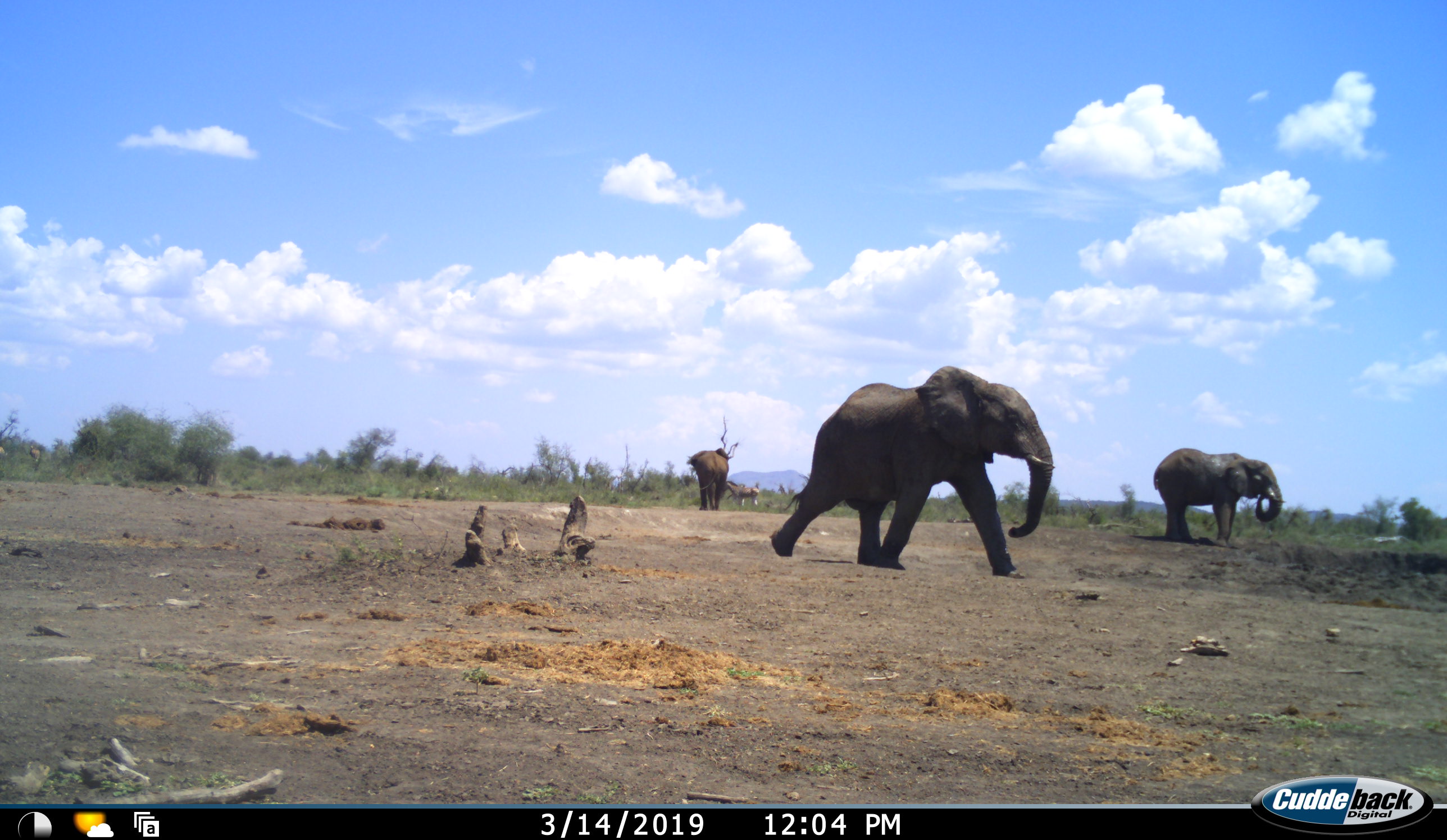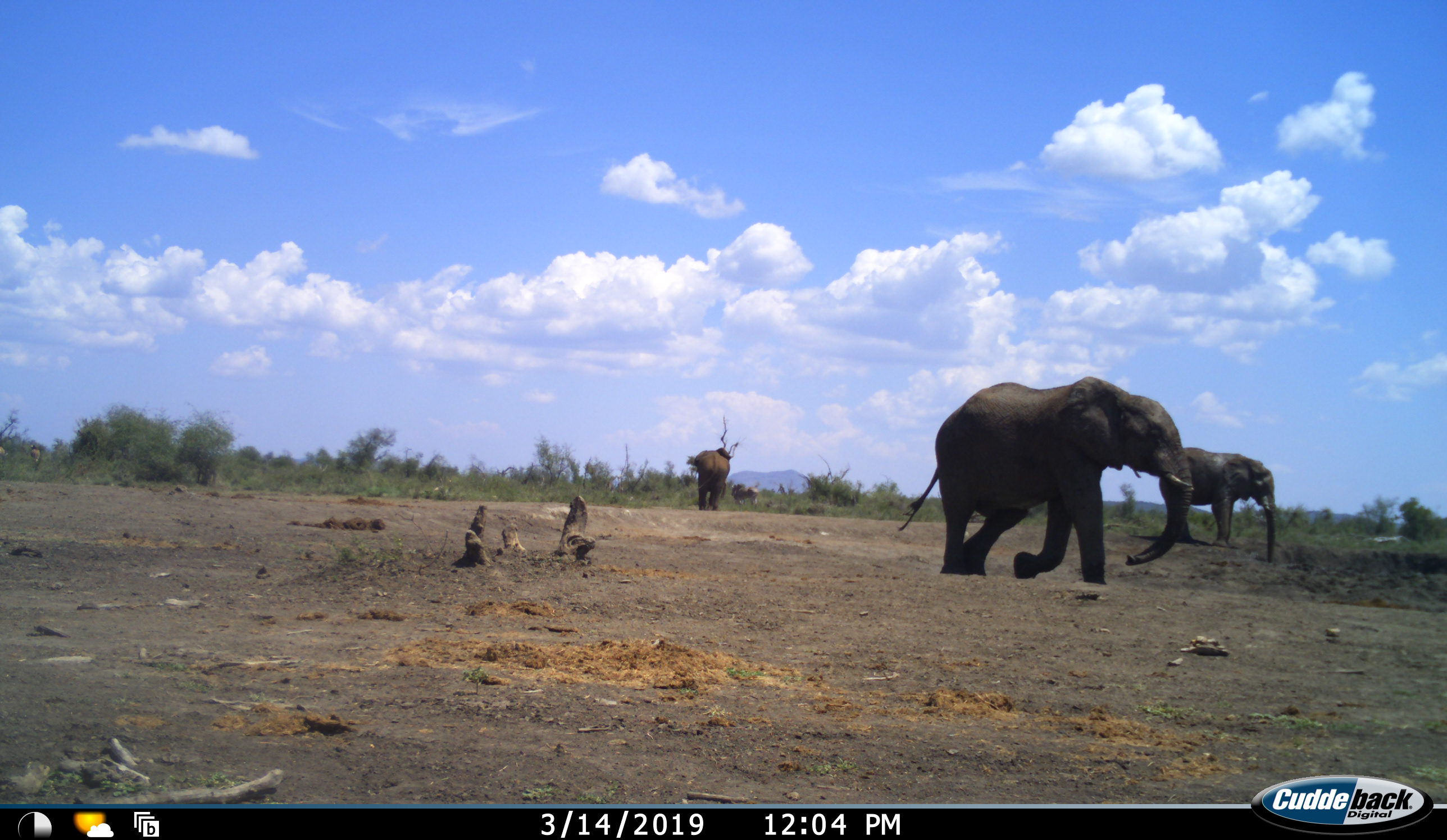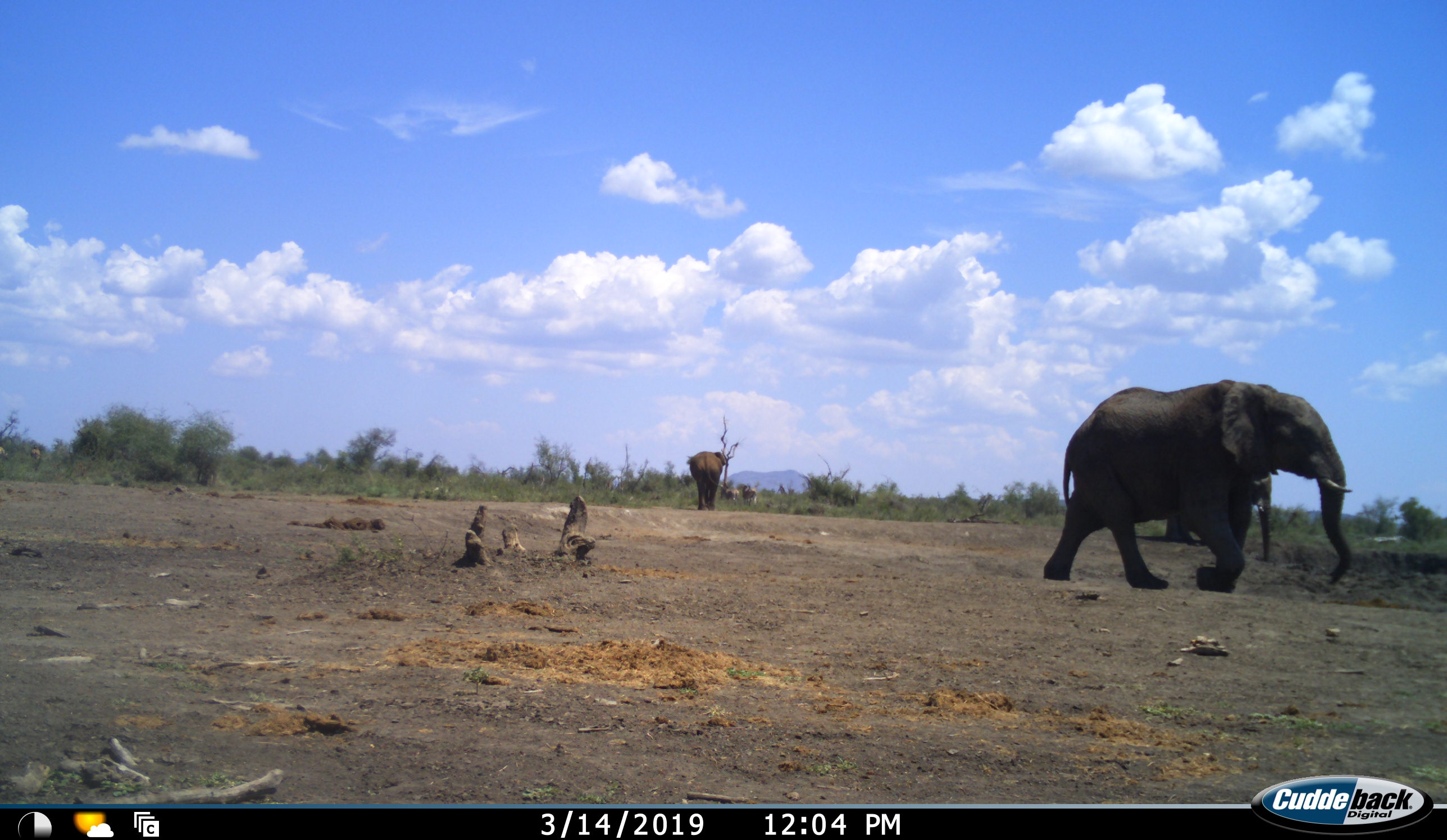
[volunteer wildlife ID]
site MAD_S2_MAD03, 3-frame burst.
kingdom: Animalia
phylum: Chordata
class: Mammalia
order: Proboscidea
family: Elephantidae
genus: Loxodonta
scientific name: Loxodonta africana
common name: african bush elephant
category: elephant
Elephant (african bush elephant) (Loxodonta africana), count 3. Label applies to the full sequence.